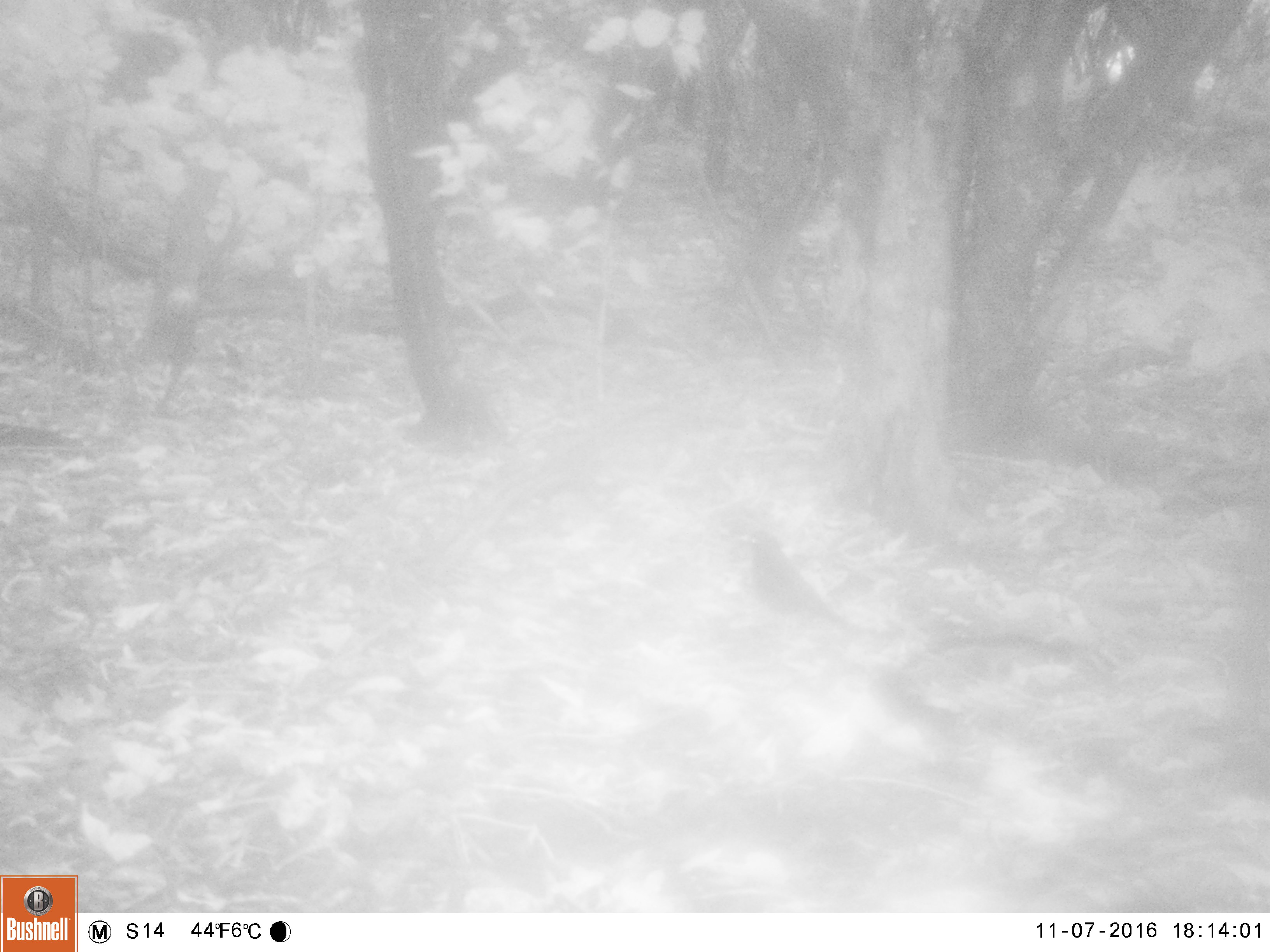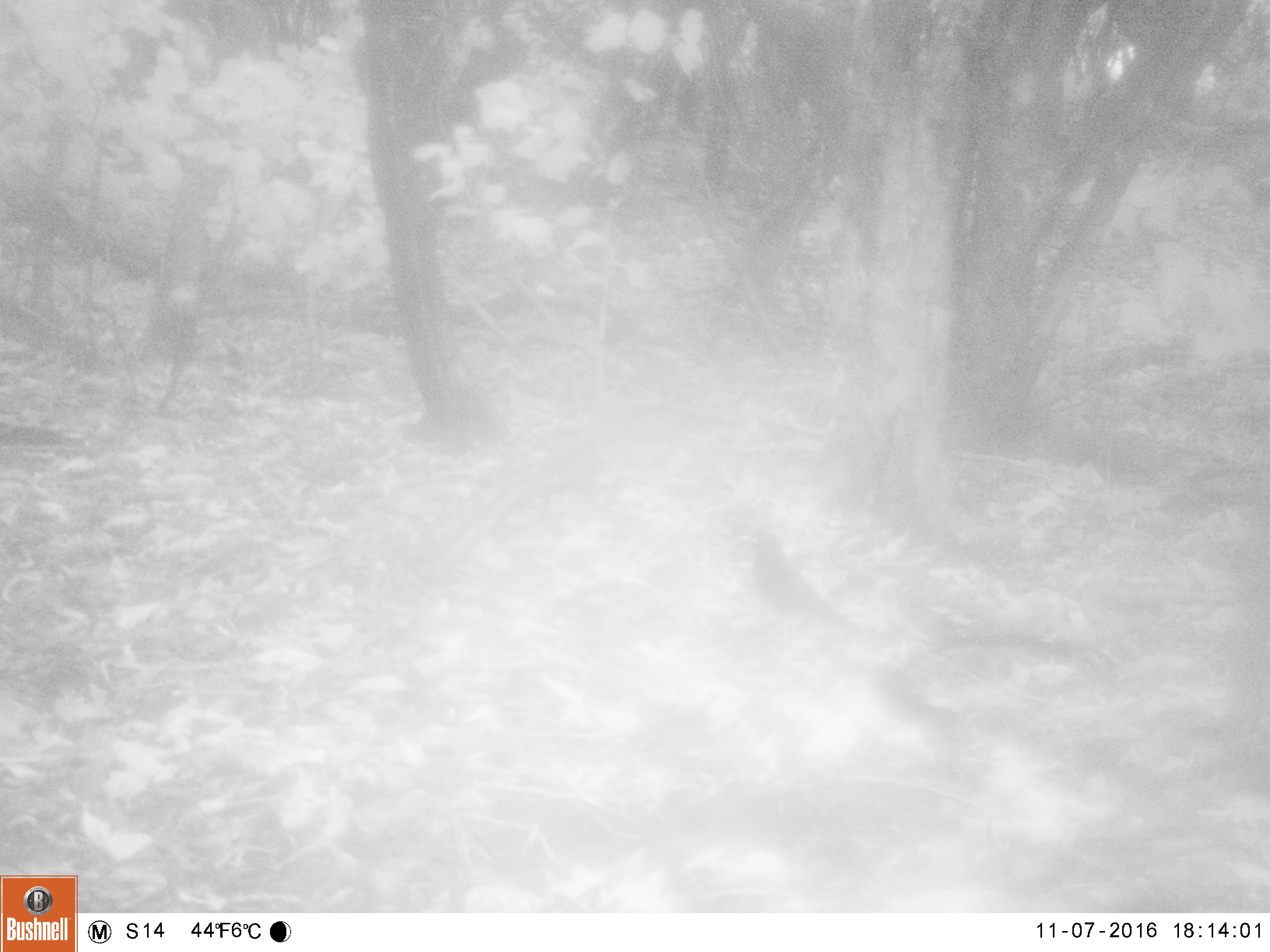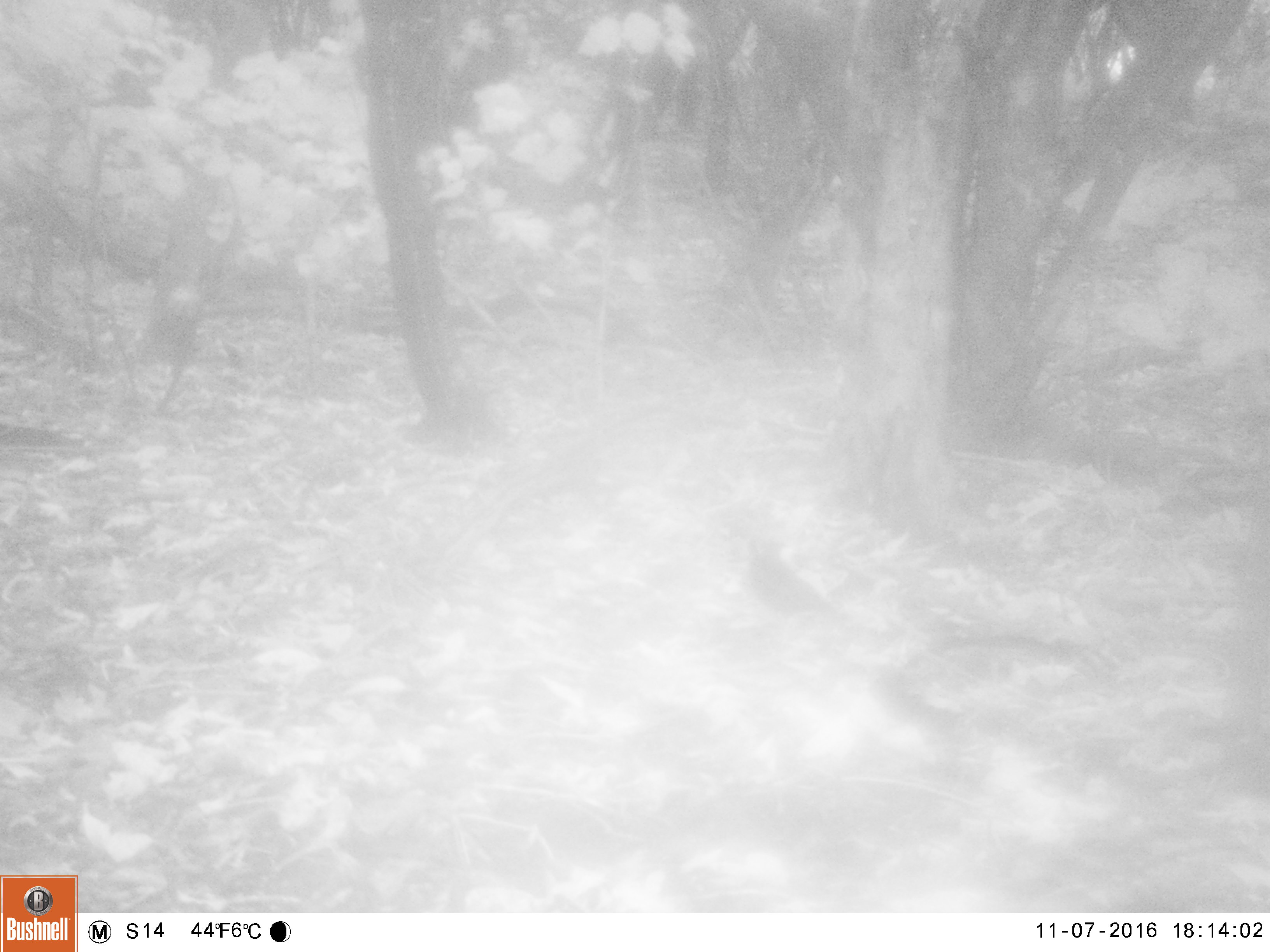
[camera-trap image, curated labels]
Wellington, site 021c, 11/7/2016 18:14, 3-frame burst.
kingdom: Animalia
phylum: Chordata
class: Aves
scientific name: Aves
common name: bird